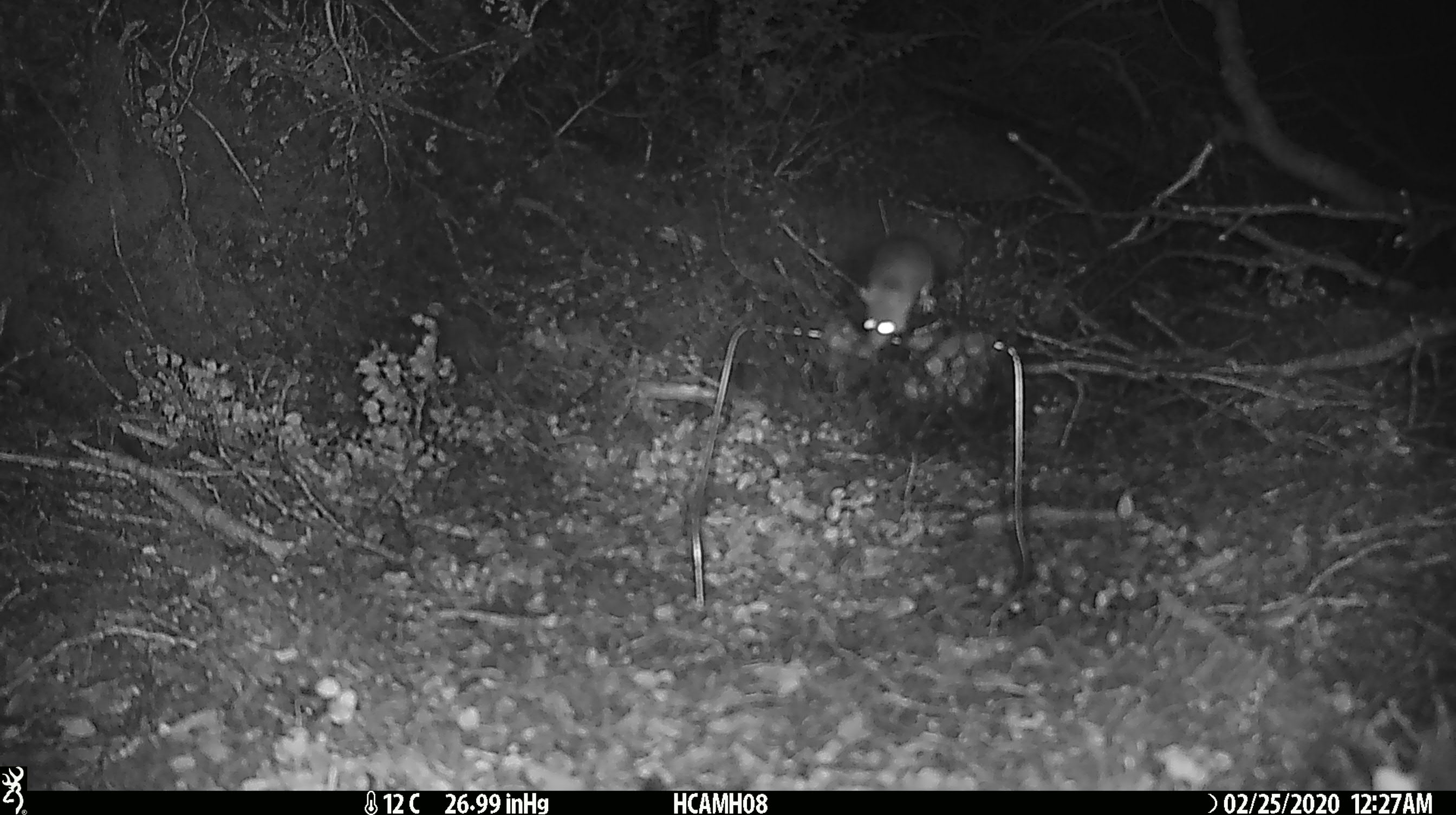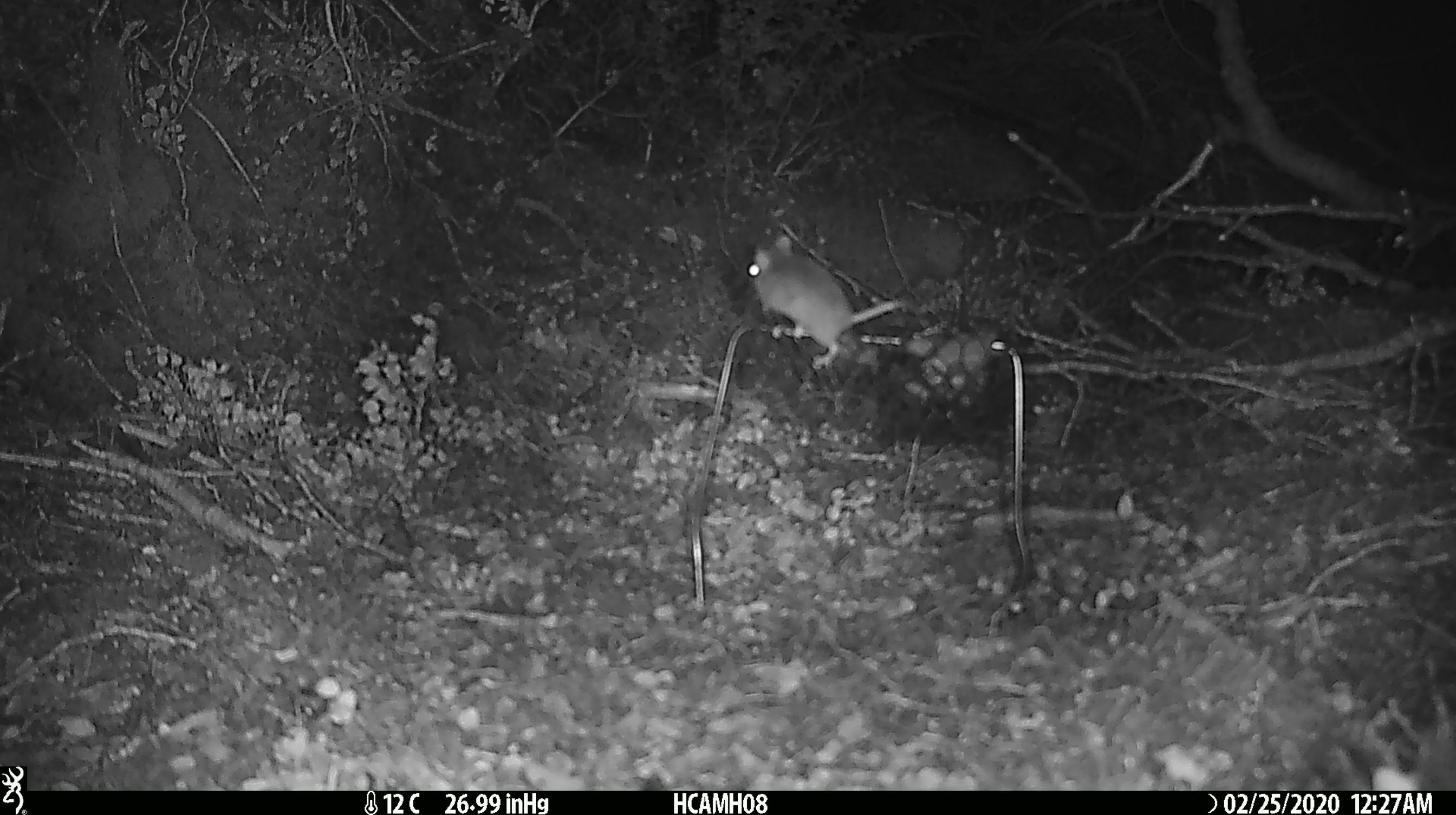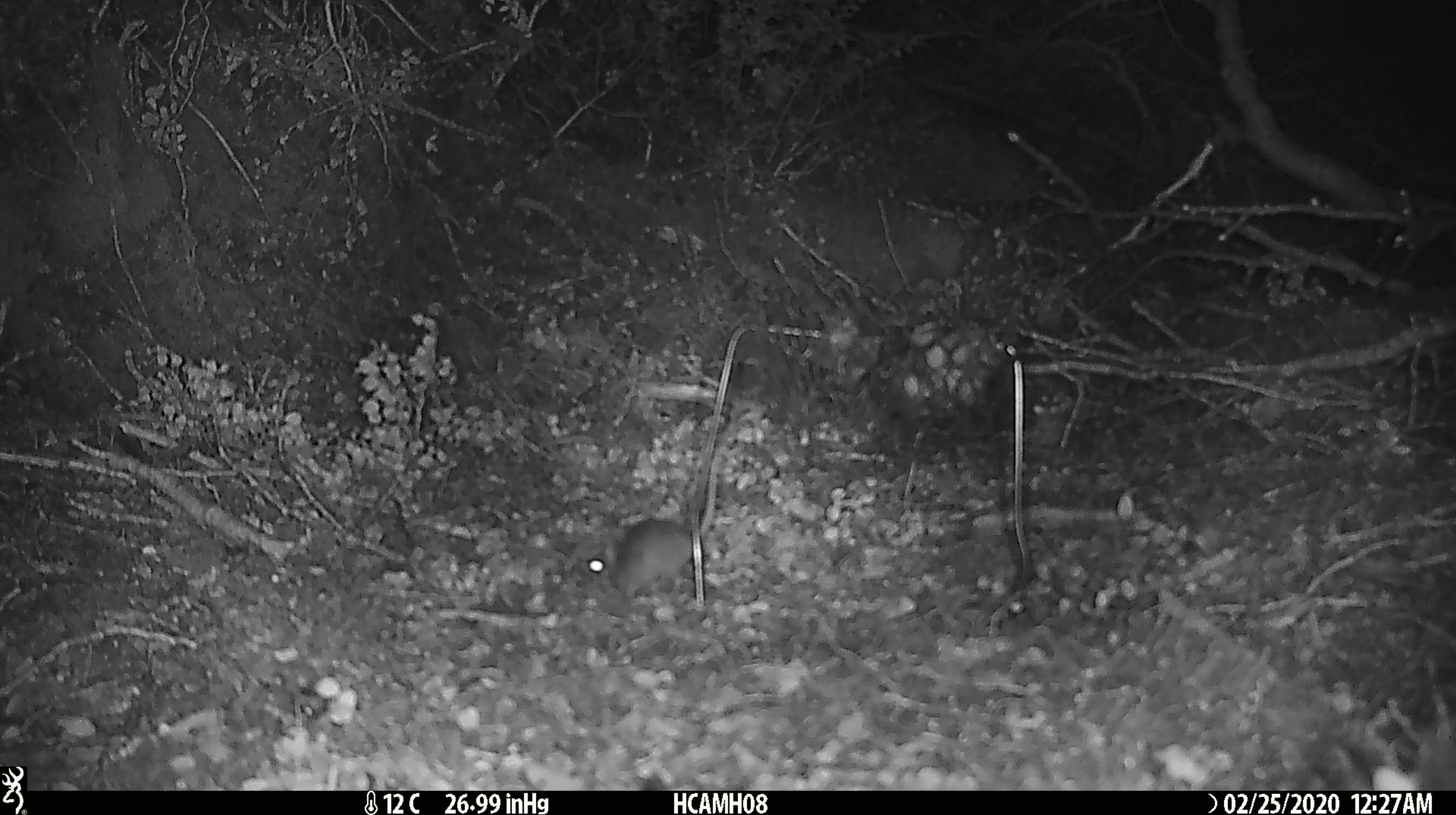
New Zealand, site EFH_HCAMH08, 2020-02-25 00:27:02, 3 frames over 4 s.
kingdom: Animalia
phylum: Chordata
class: Mammalia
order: Rodentia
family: Muridae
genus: Mus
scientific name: Mus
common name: mouse